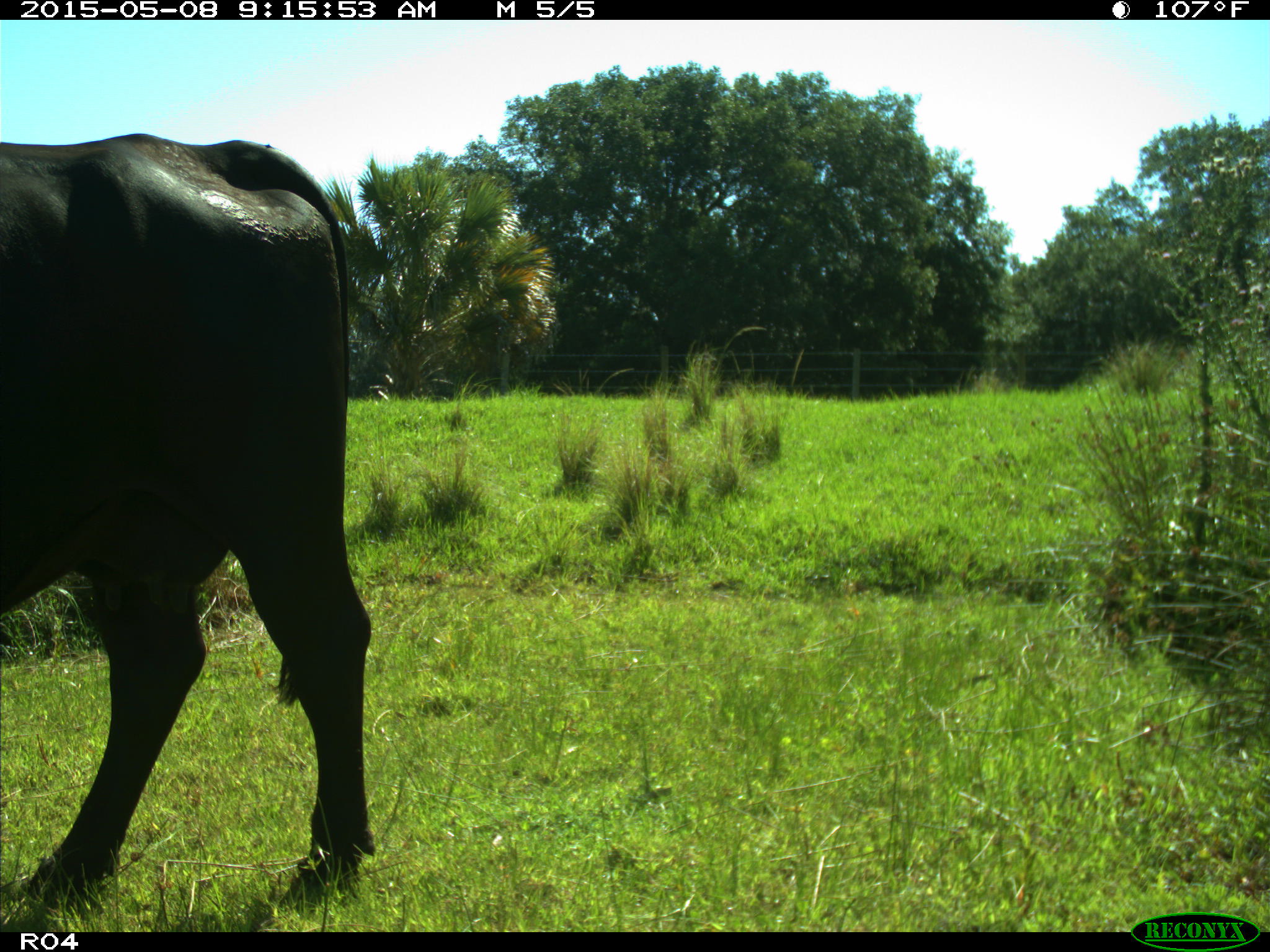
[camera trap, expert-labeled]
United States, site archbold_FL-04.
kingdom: Animalia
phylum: Chordata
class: Mammalia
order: Artiodactyla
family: Bovidae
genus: Bos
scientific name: Bos taurus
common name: domestic cow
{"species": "Bos taurus (domestic cow)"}